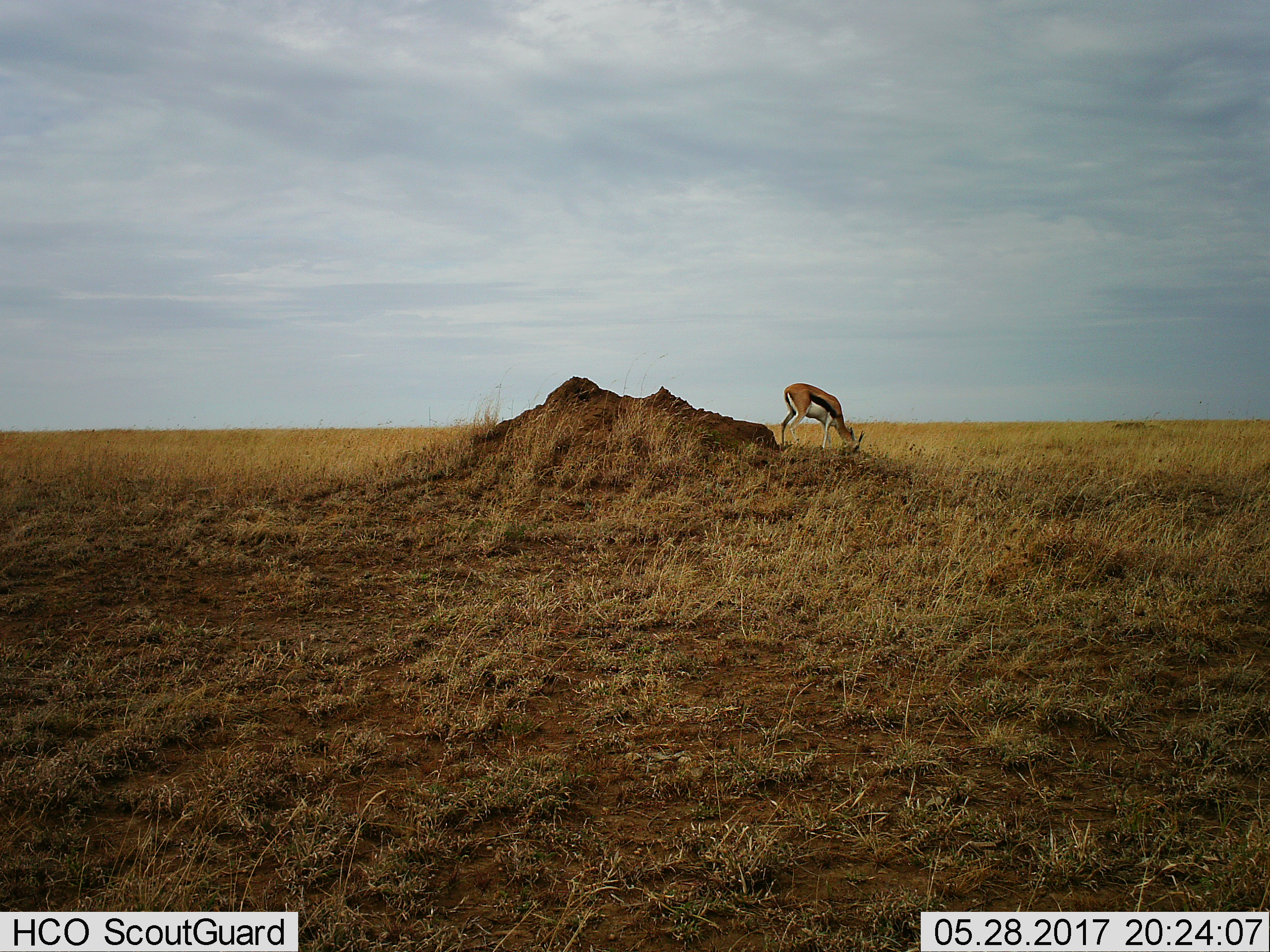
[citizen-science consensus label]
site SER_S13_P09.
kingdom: Animalia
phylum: Chordata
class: Mammalia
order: Artiodactyla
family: Bovidae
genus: Eudorcas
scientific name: Eudorcas thomsonii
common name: thomson's gazelle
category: gazellethomsons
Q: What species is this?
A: Gazellethomsons (thomson's gazelle) (Eudorcas thomsonii).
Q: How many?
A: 1.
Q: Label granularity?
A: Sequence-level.